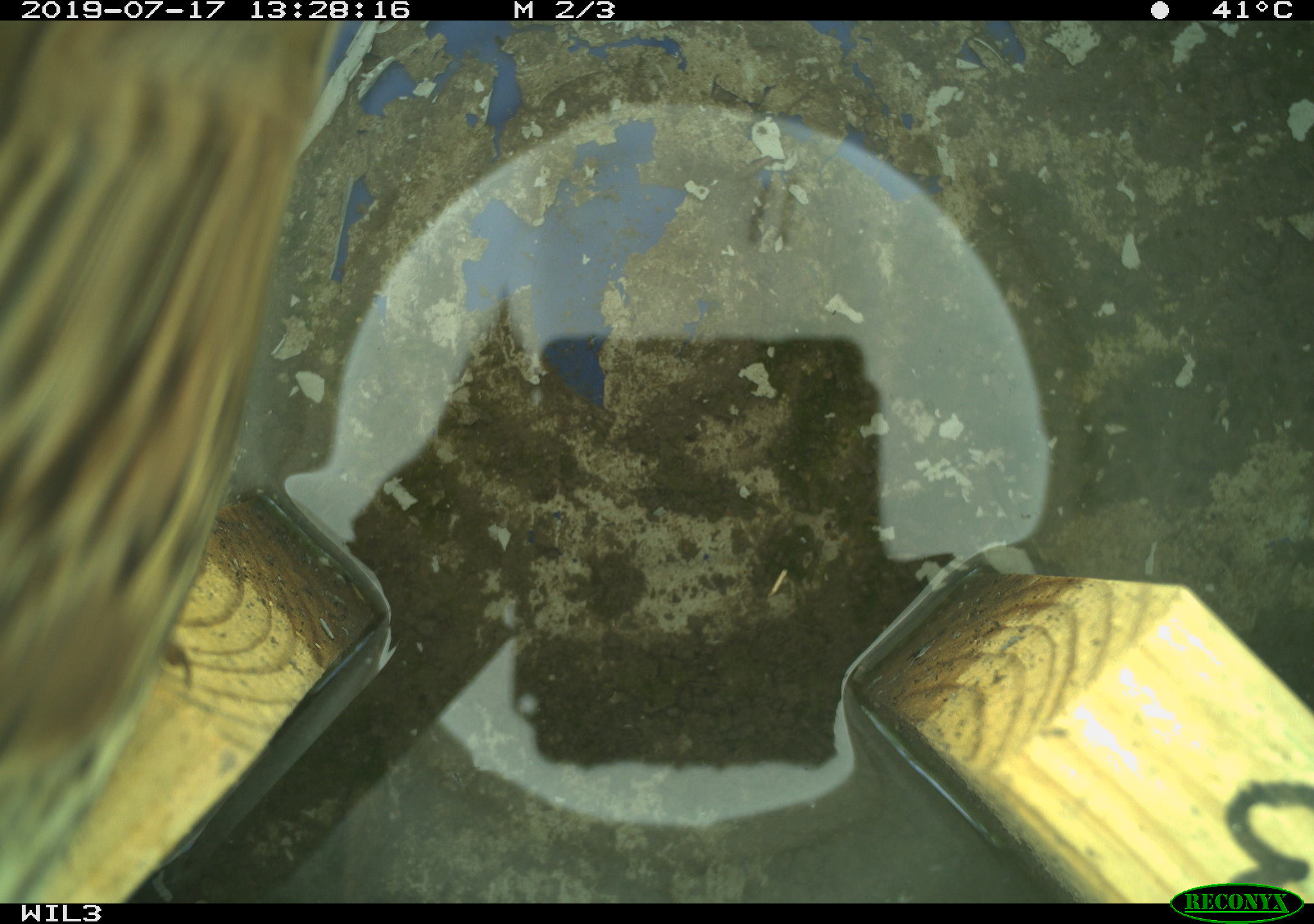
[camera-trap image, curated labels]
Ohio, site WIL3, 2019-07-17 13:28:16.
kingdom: Animalia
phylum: Chordata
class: Aves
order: Passeriformes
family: Passerellidae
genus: Melospiza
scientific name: Melospiza melodia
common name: song sparrow